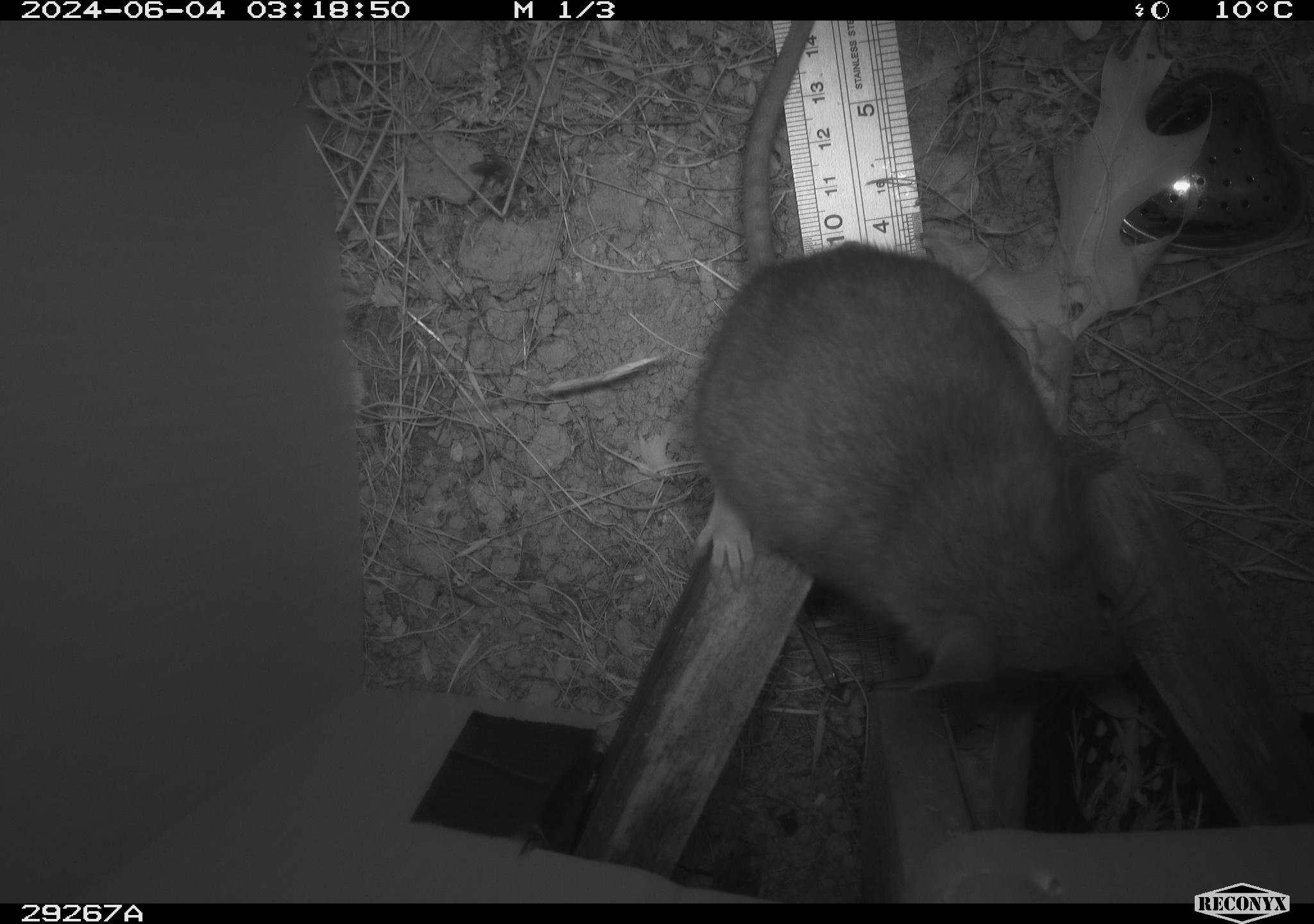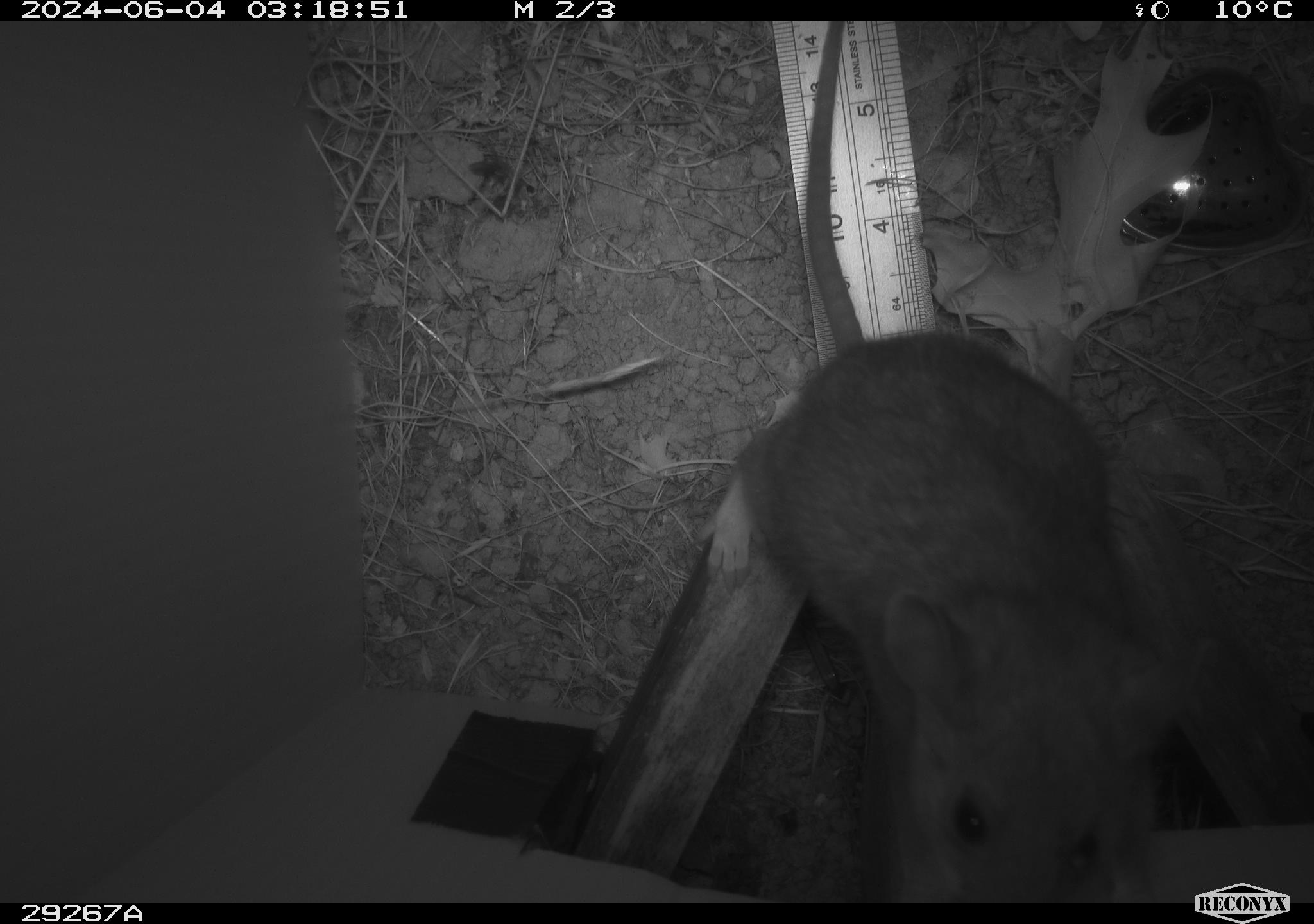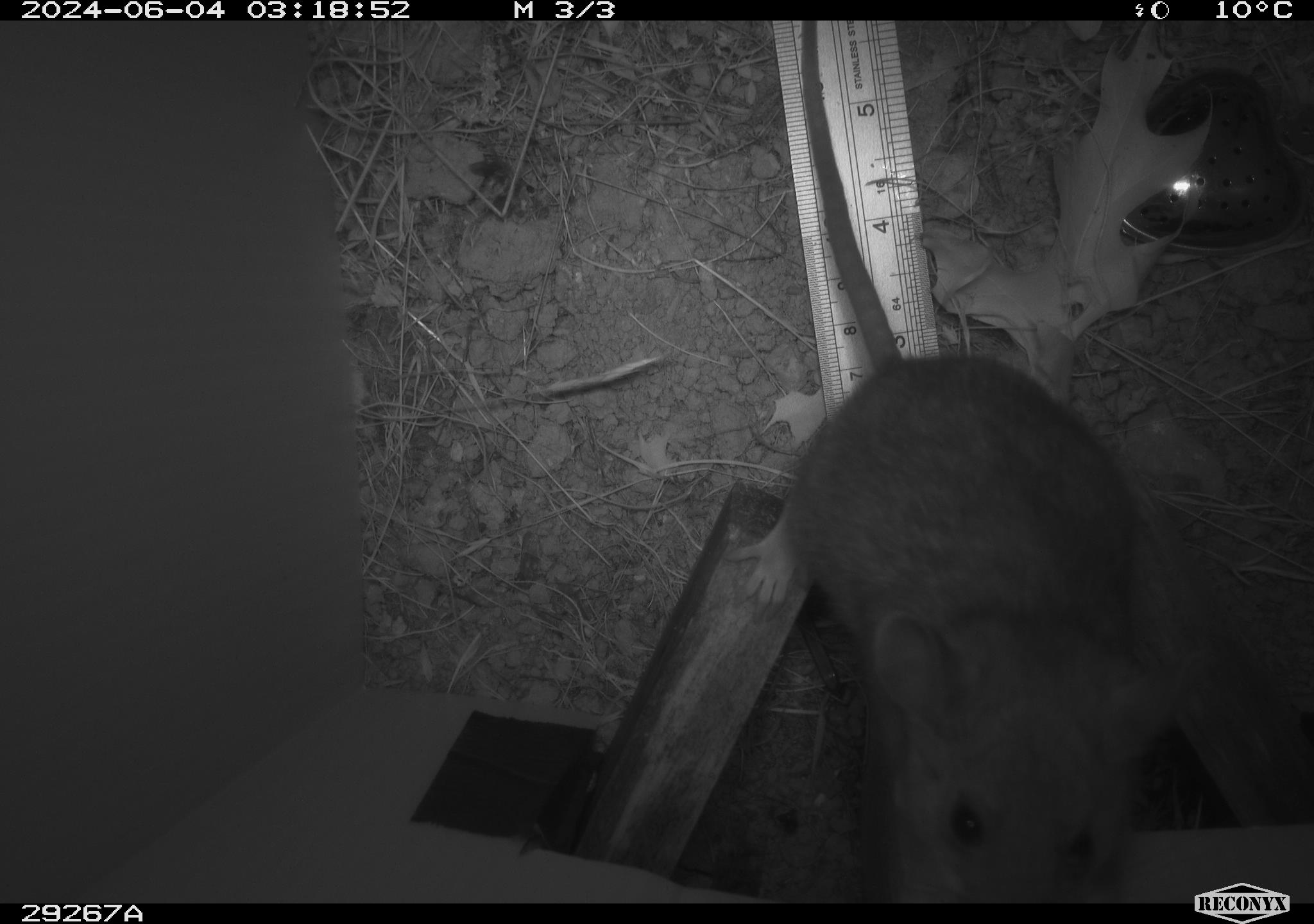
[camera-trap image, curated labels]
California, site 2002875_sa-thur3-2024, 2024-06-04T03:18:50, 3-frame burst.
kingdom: Animalia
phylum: Chordata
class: Mammalia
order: Rodentia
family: Cricetidae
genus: Neotoma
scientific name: Neotoma fuscipes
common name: dusky-footed woodrat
Dusky-footed woodrat (Neotoma fuscipes).